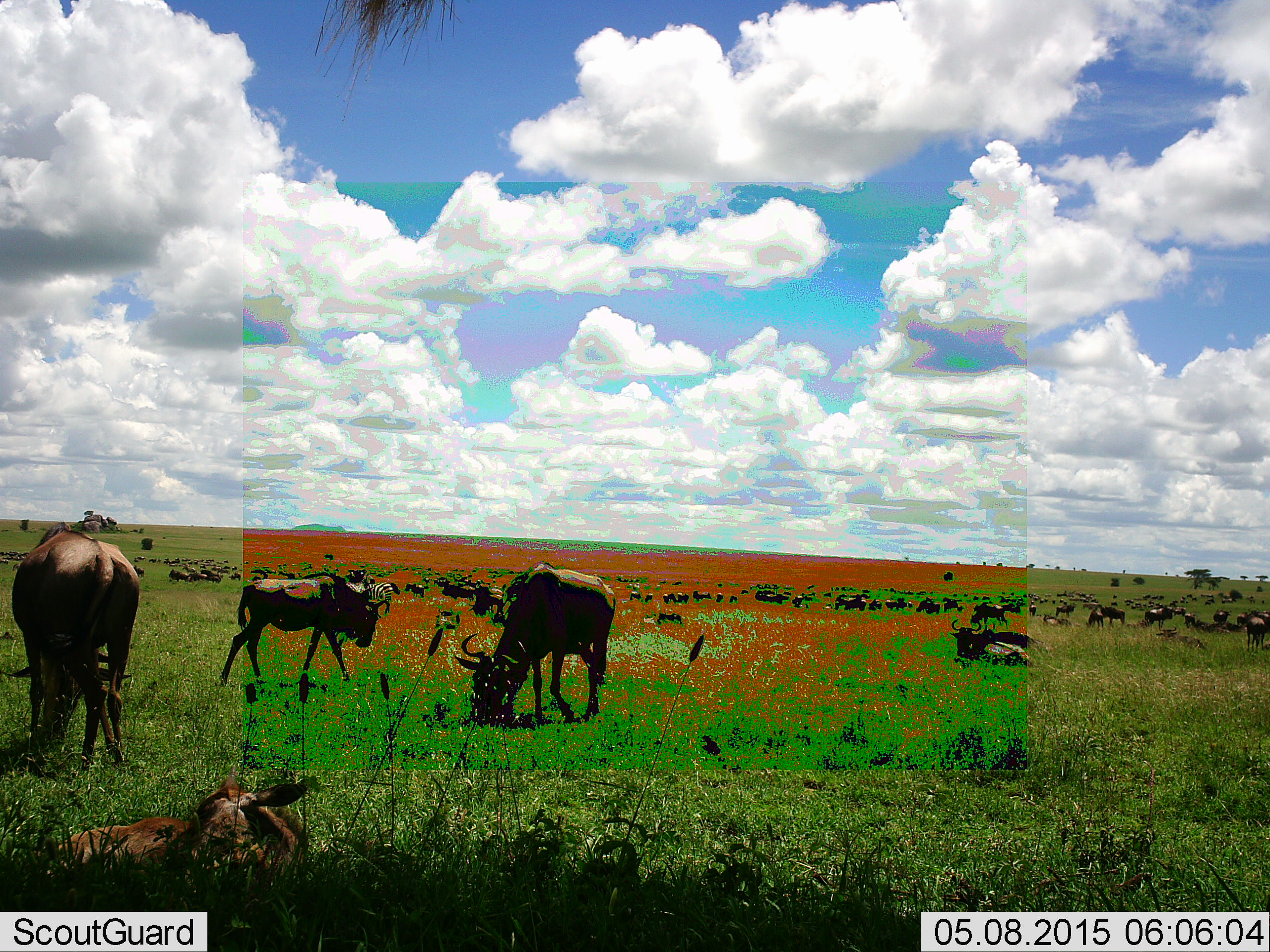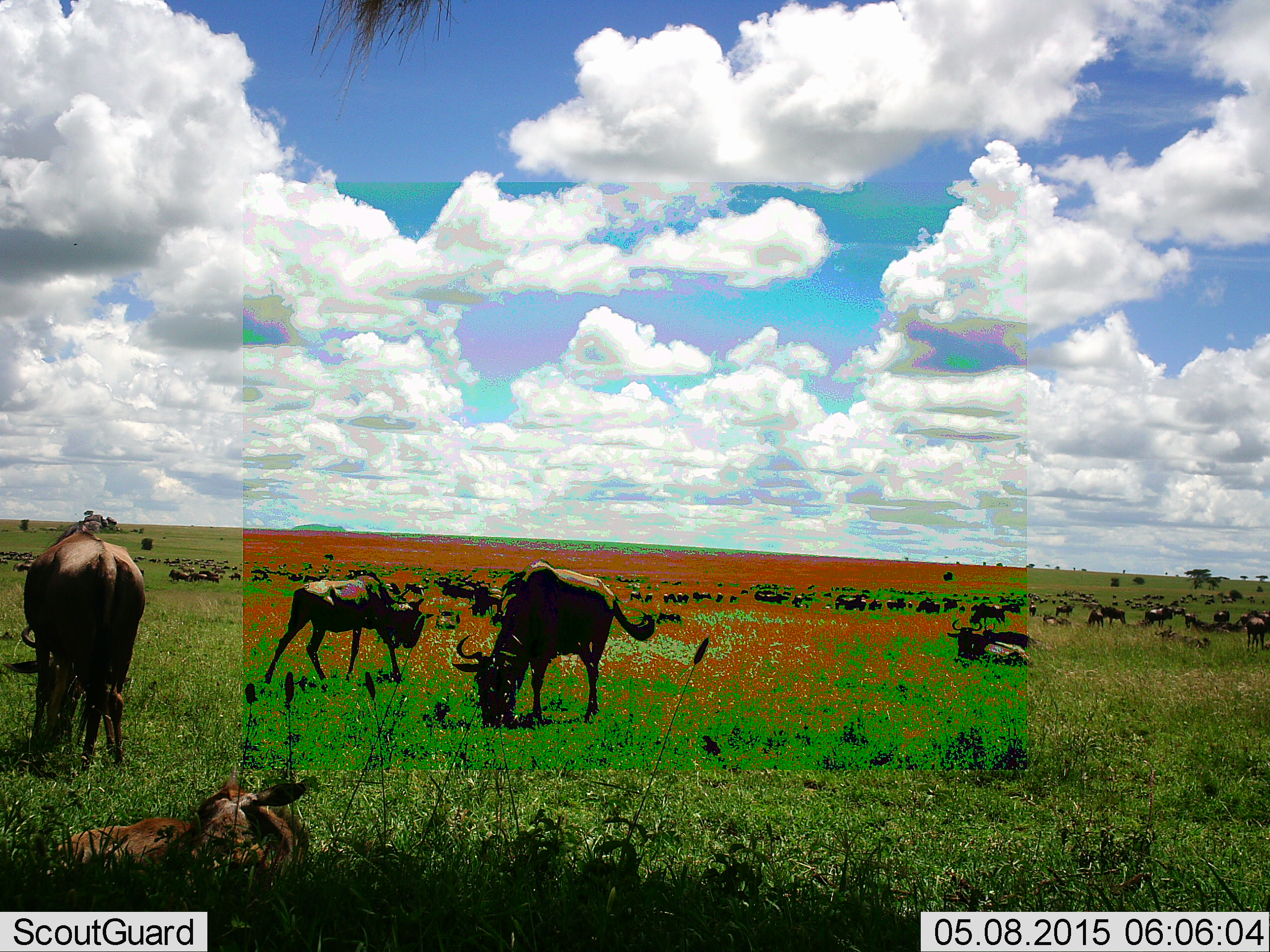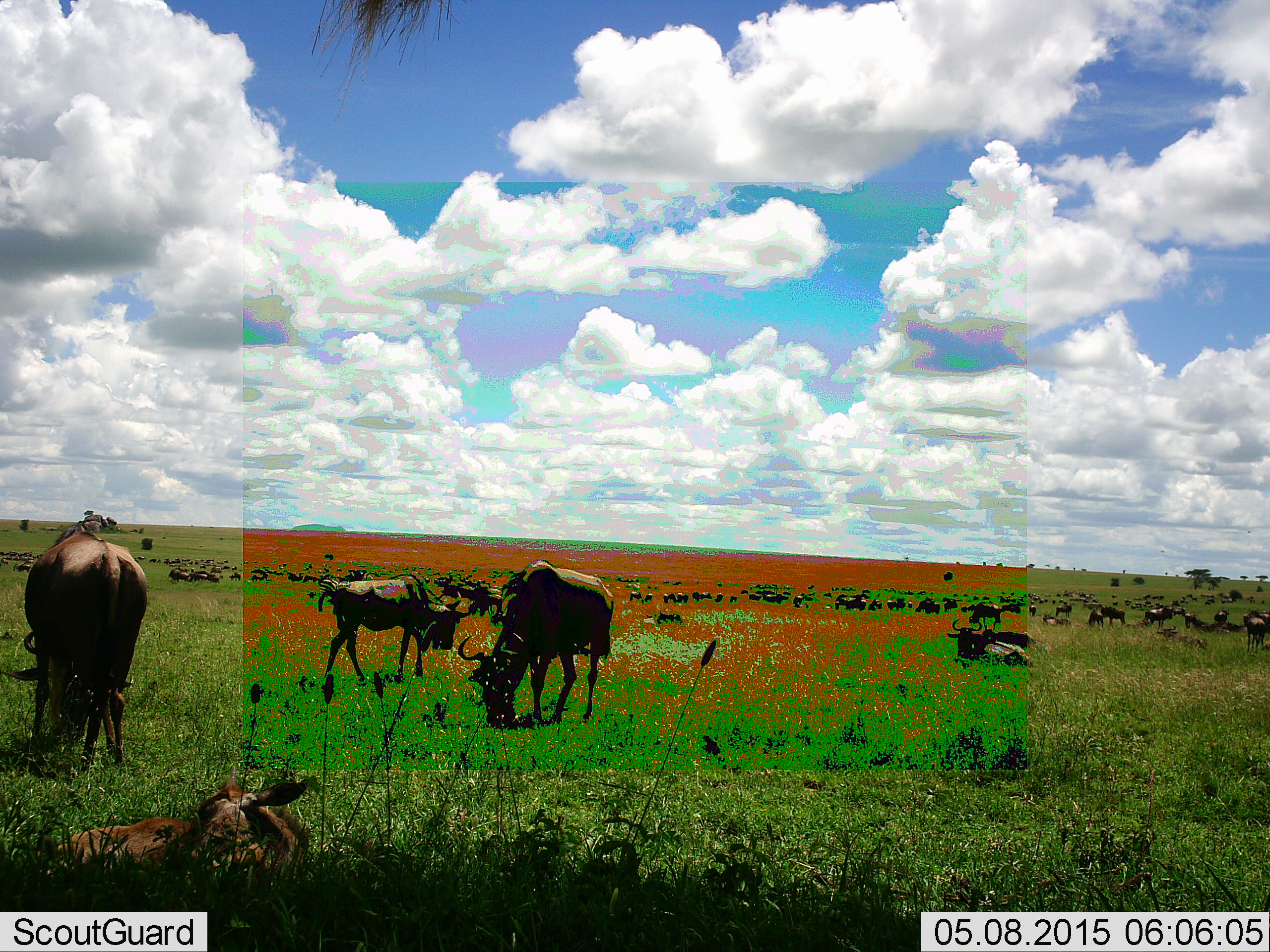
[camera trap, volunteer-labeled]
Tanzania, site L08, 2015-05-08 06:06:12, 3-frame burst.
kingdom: Animalia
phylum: Chordata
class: Mammalia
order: Artiodactyla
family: Bovidae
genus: Connochaetes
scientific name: Connochaetes taurinus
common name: blue wildebeest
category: wildebeest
Wildebeest (blue wildebeest) (Connochaetes taurinus), count 51+. Behavior (volunteer vote fractions): standing 82%, resting 91%, moving 73%, interacting 36%. Young present (vote fraction): 27%. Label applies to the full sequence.